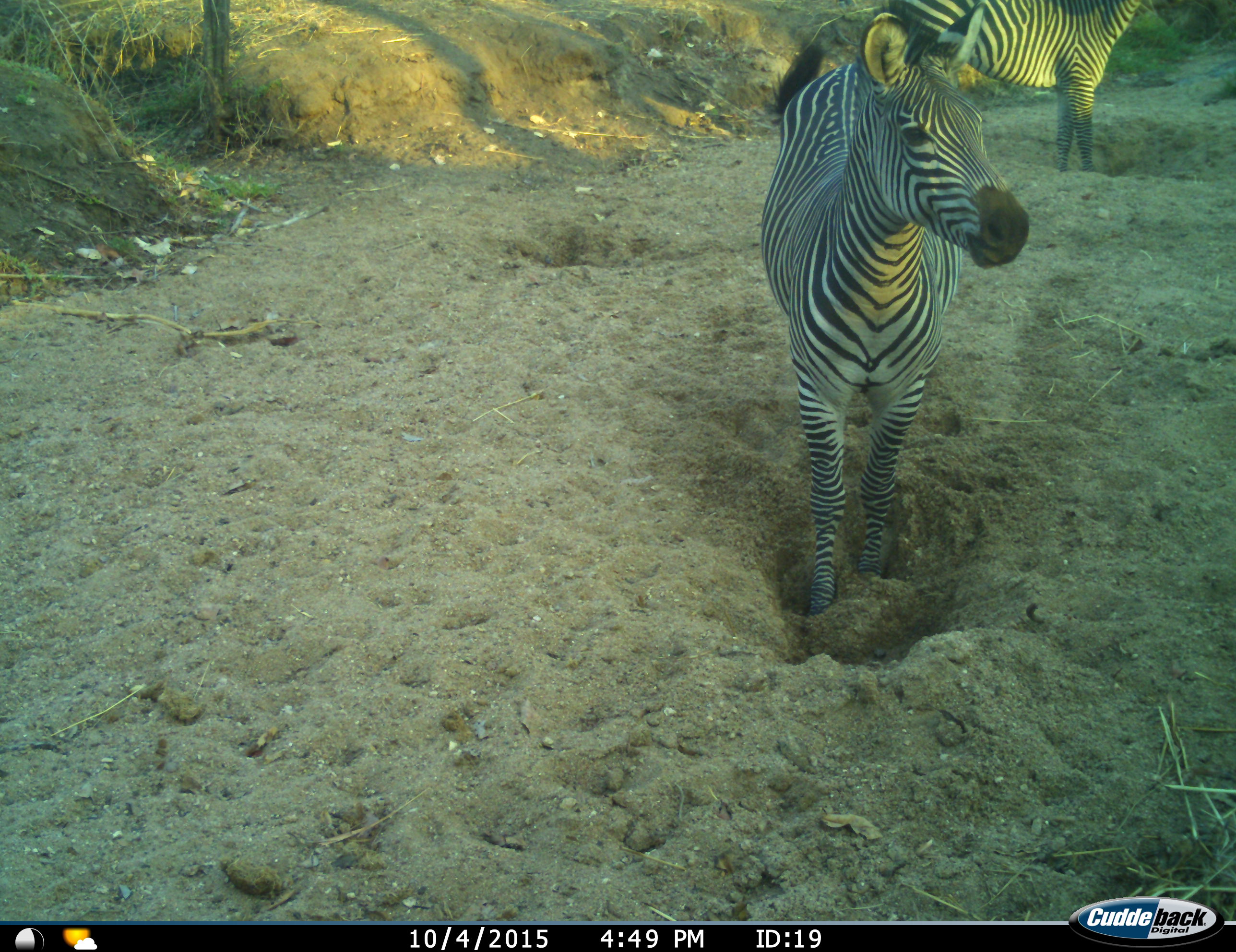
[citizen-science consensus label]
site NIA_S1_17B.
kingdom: Animalia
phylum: Chordata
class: Mammalia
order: Perissodactyla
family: Equidae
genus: Equus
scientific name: Equus quagga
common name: plains zebra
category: zebraplains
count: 2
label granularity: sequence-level